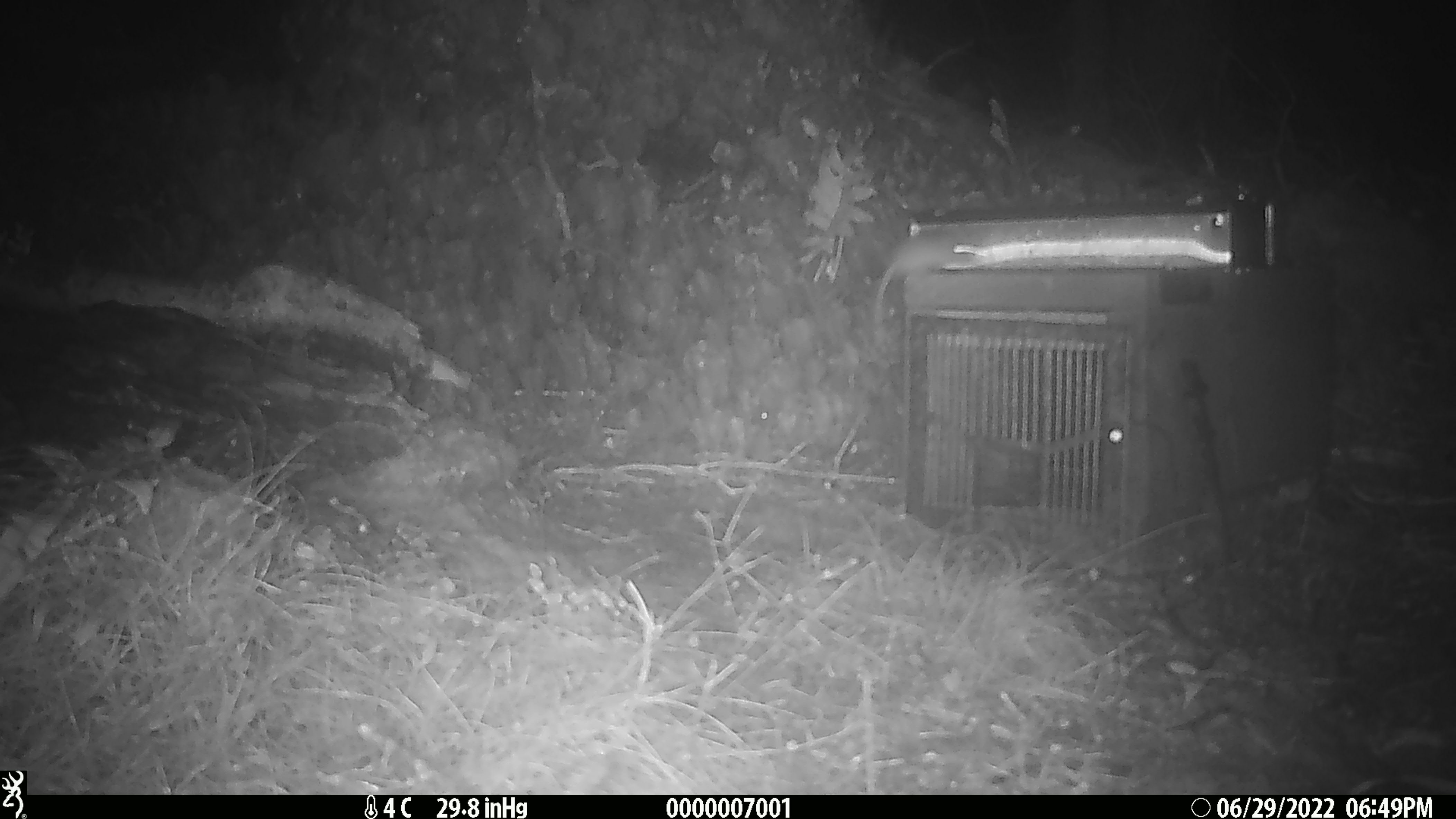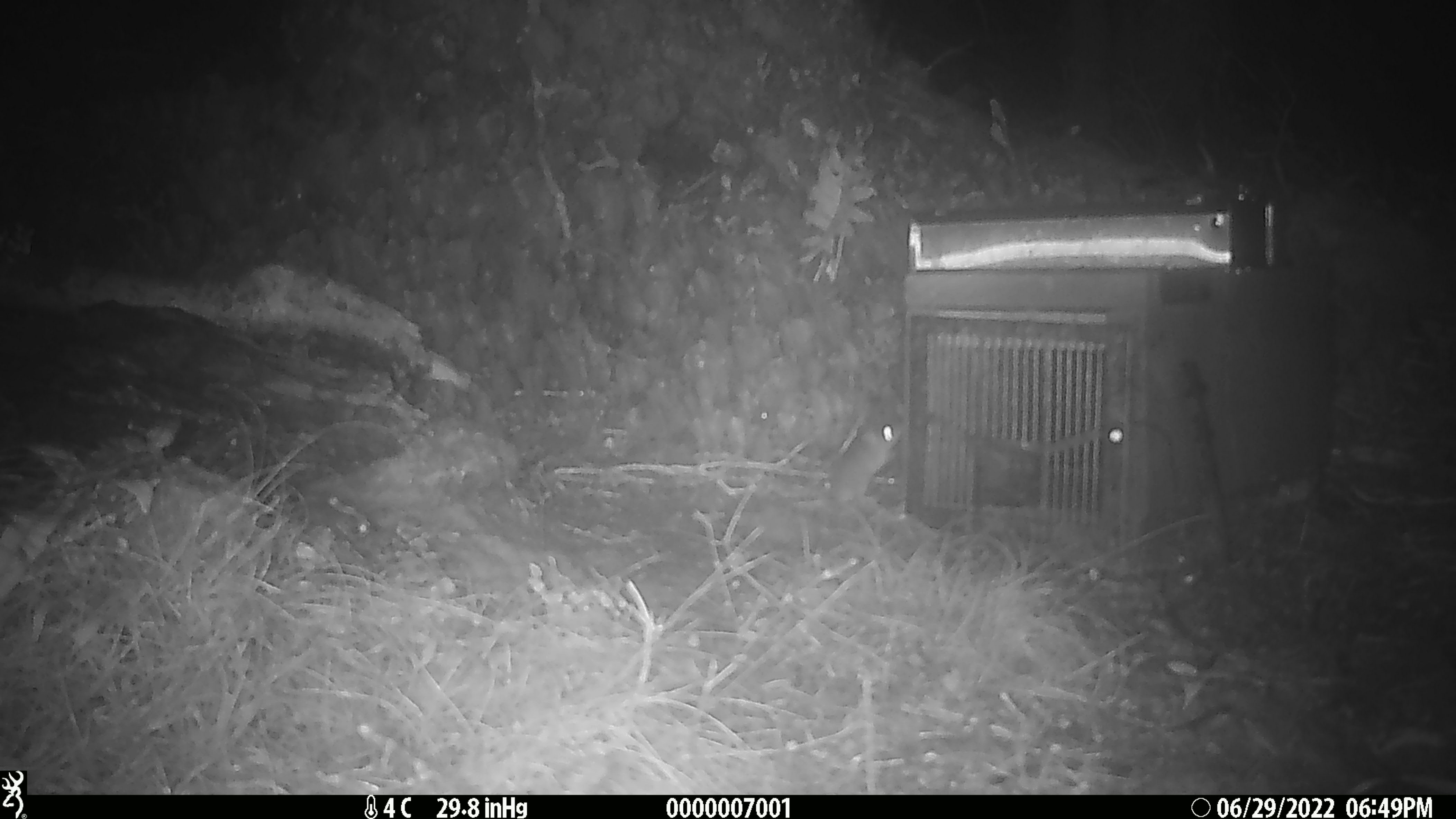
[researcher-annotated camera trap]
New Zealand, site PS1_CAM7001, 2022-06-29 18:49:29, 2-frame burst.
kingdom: Animalia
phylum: Chordata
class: Mammalia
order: Rodentia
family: Muridae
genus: Mus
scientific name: Mus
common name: mouse